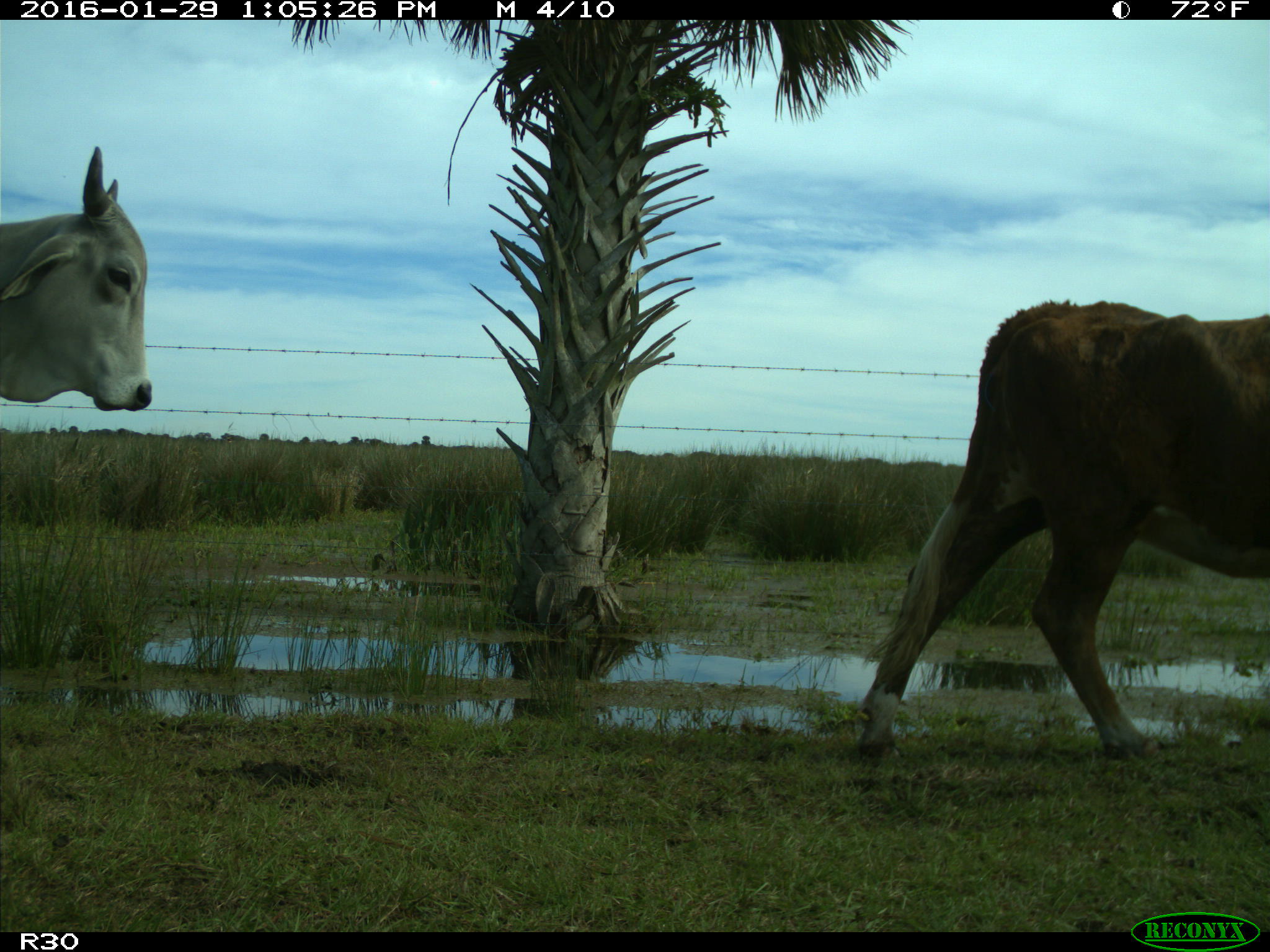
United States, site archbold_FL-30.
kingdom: Animalia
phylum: Chordata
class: Mammalia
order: Artiodactyla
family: Bovidae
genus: Bos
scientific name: Bos taurus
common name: domestic cow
Bos taurus (domestic cow).